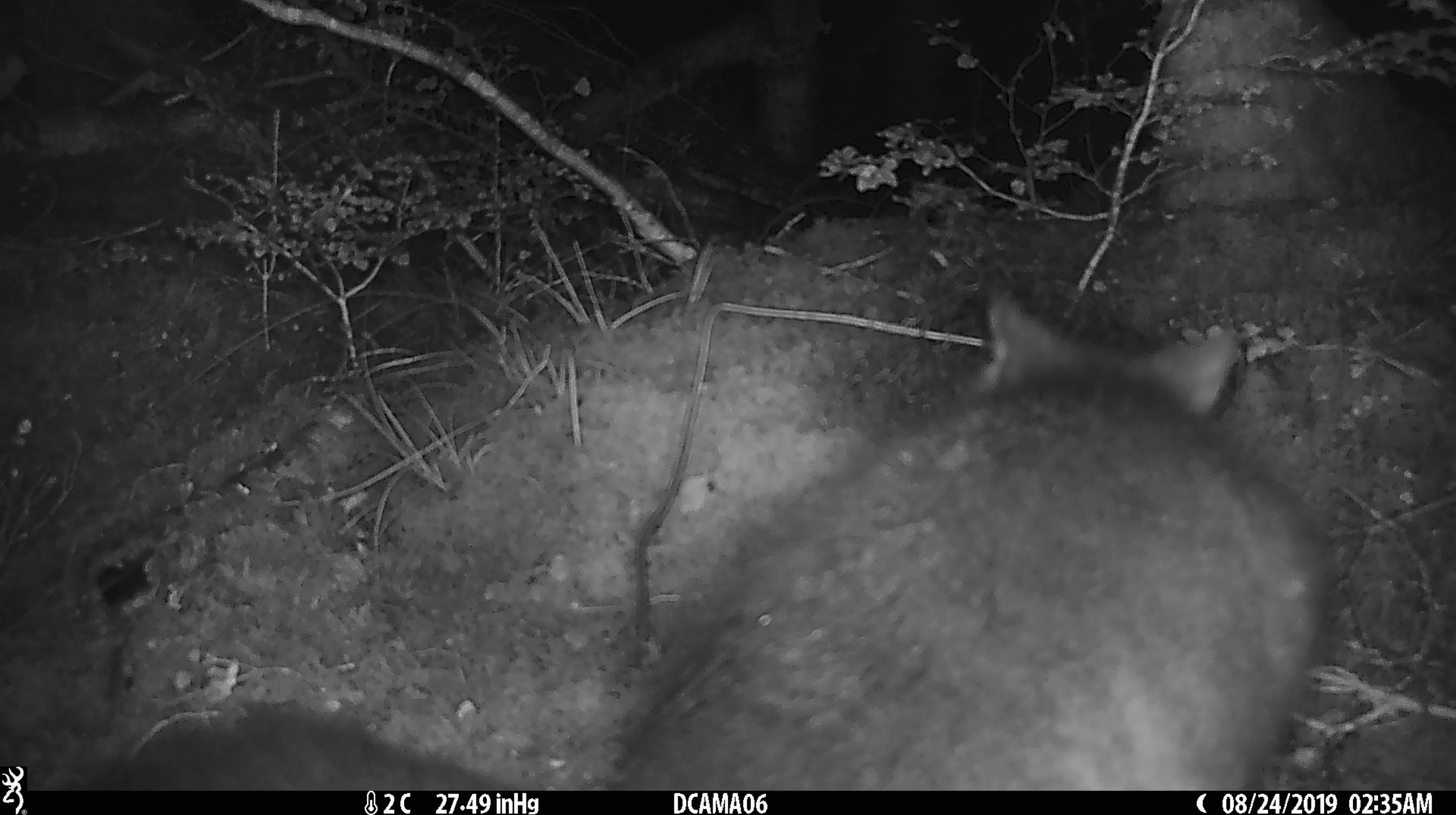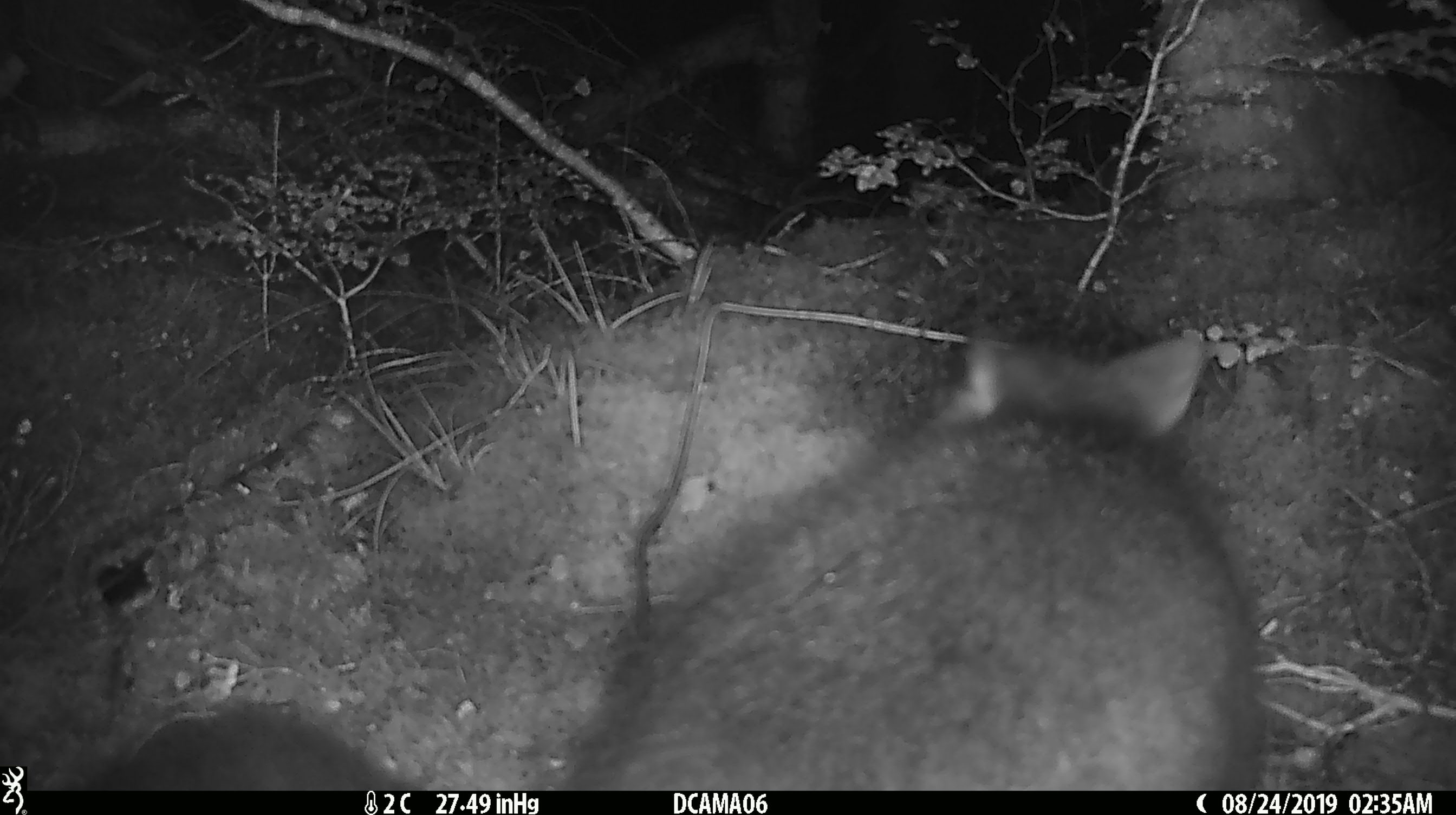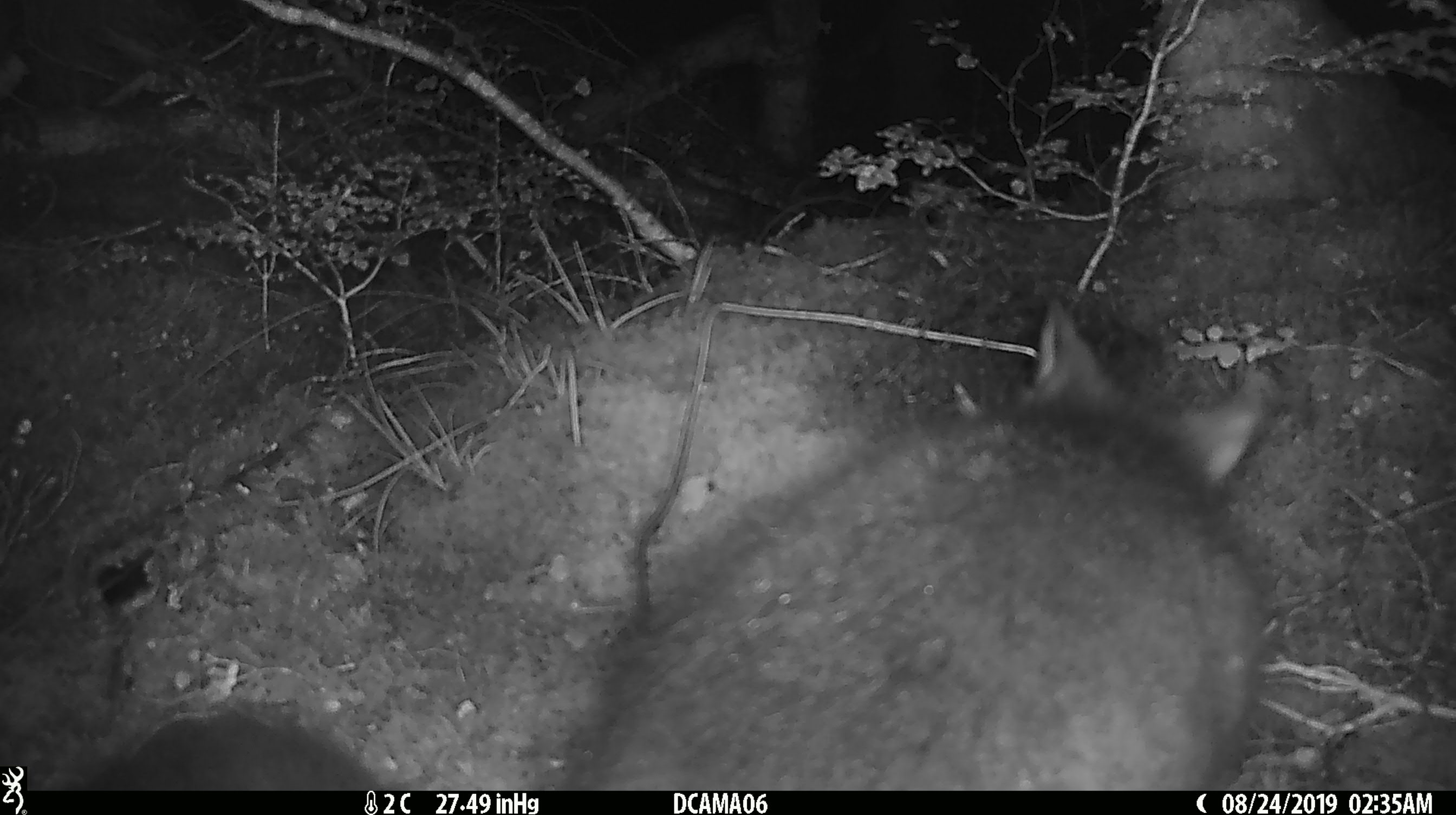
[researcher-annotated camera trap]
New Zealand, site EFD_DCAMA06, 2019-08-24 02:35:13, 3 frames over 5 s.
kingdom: Animalia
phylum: Chordata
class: Mammalia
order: Diprotodontia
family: Phalangeridae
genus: Trichosurus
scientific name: Trichosurus vulpecula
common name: common brushtail possum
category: possum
Possum (common brushtail possum) (Trichosurus vulpecula).